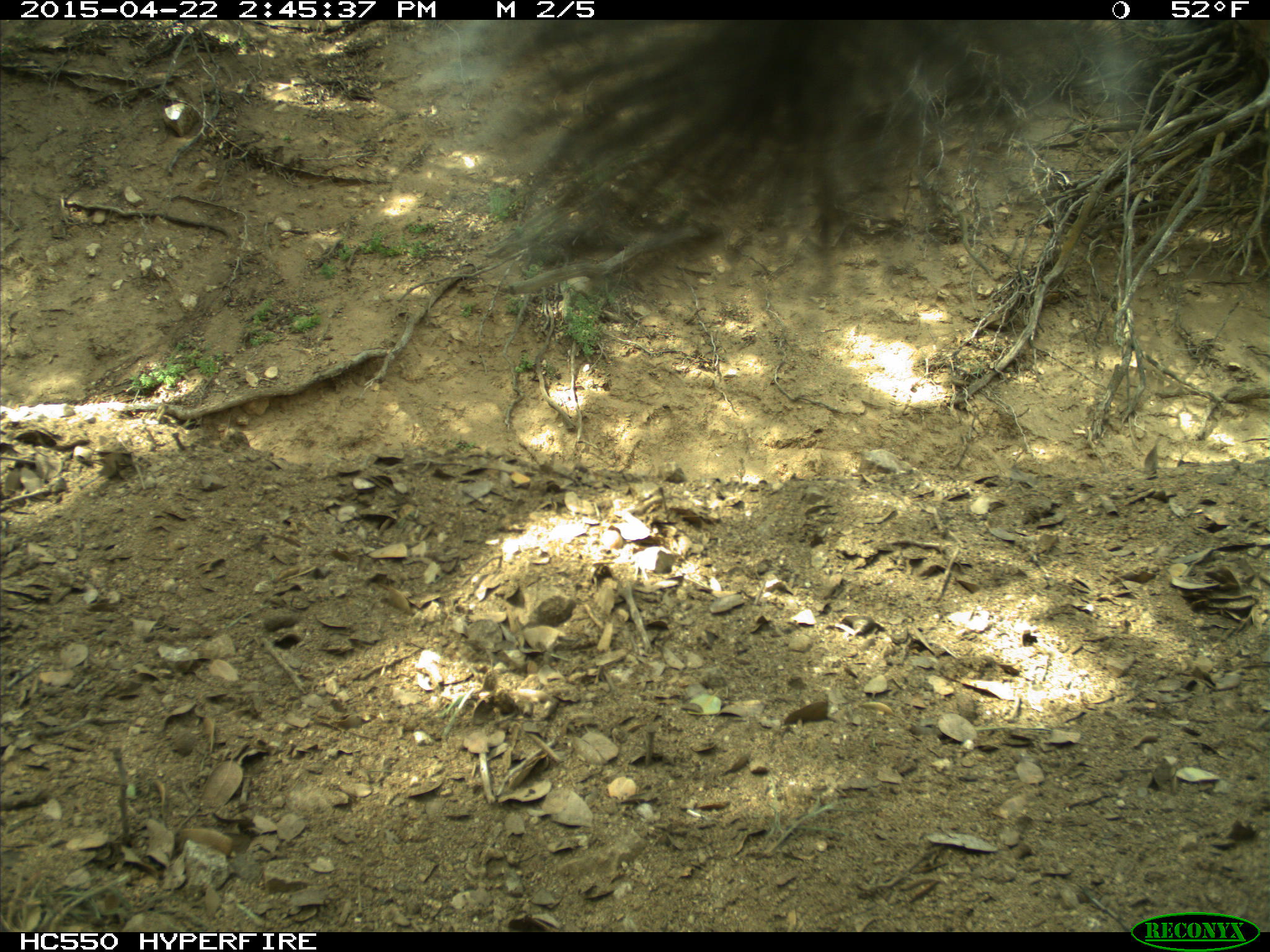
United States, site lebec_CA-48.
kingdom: Animalia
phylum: Chordata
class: Mammalia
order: Rodentia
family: Sciuridae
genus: Sciurus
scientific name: Sciurus carolinensis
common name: eastern gray squirrel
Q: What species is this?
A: Sciurus carolinensis (eastern gray squirrel).